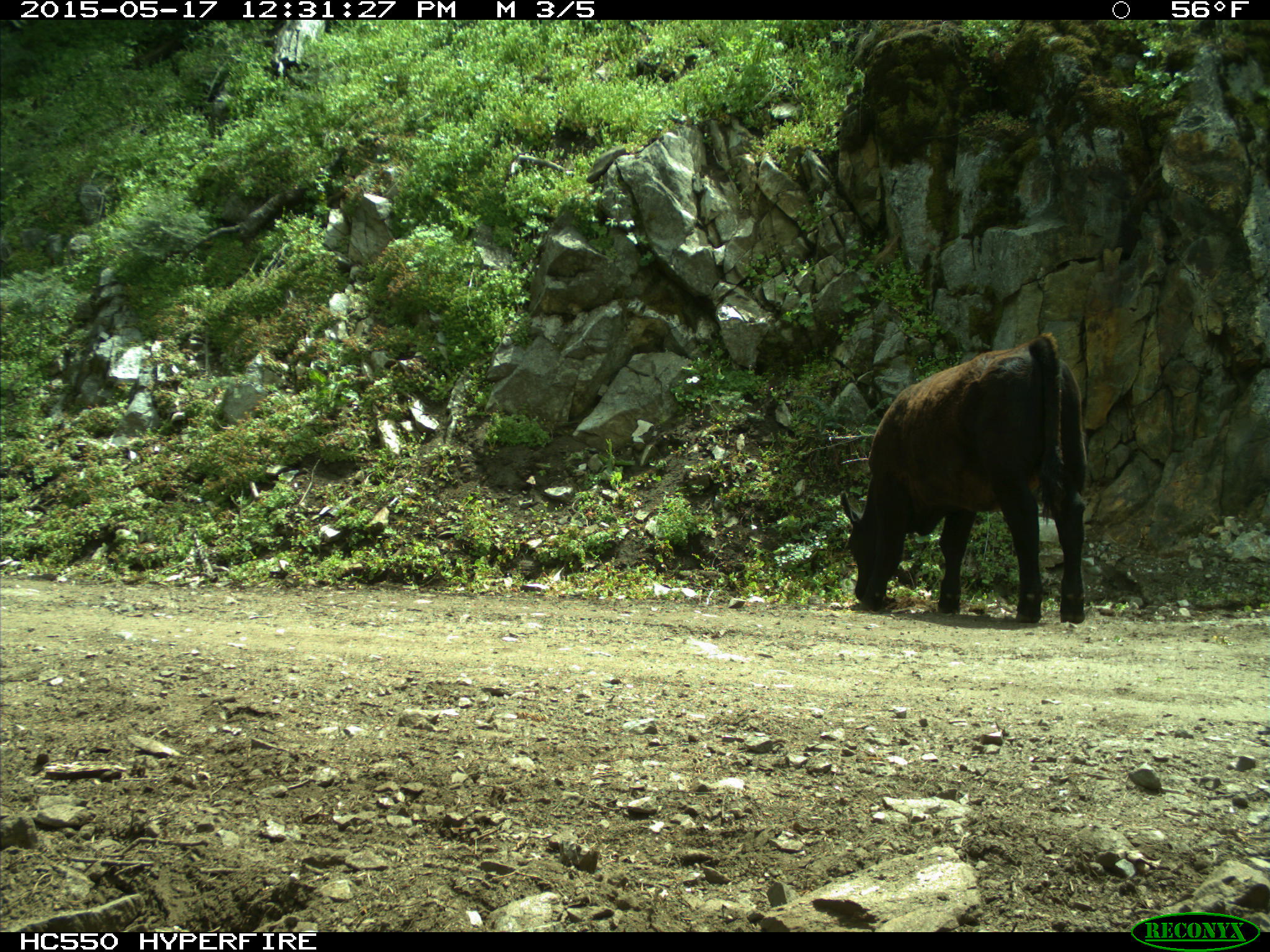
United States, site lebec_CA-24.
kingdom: Animalia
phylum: Chordata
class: Mammalia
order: Artiodactyla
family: Bovidae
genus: Bos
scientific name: Bos taurus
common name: domestic cow